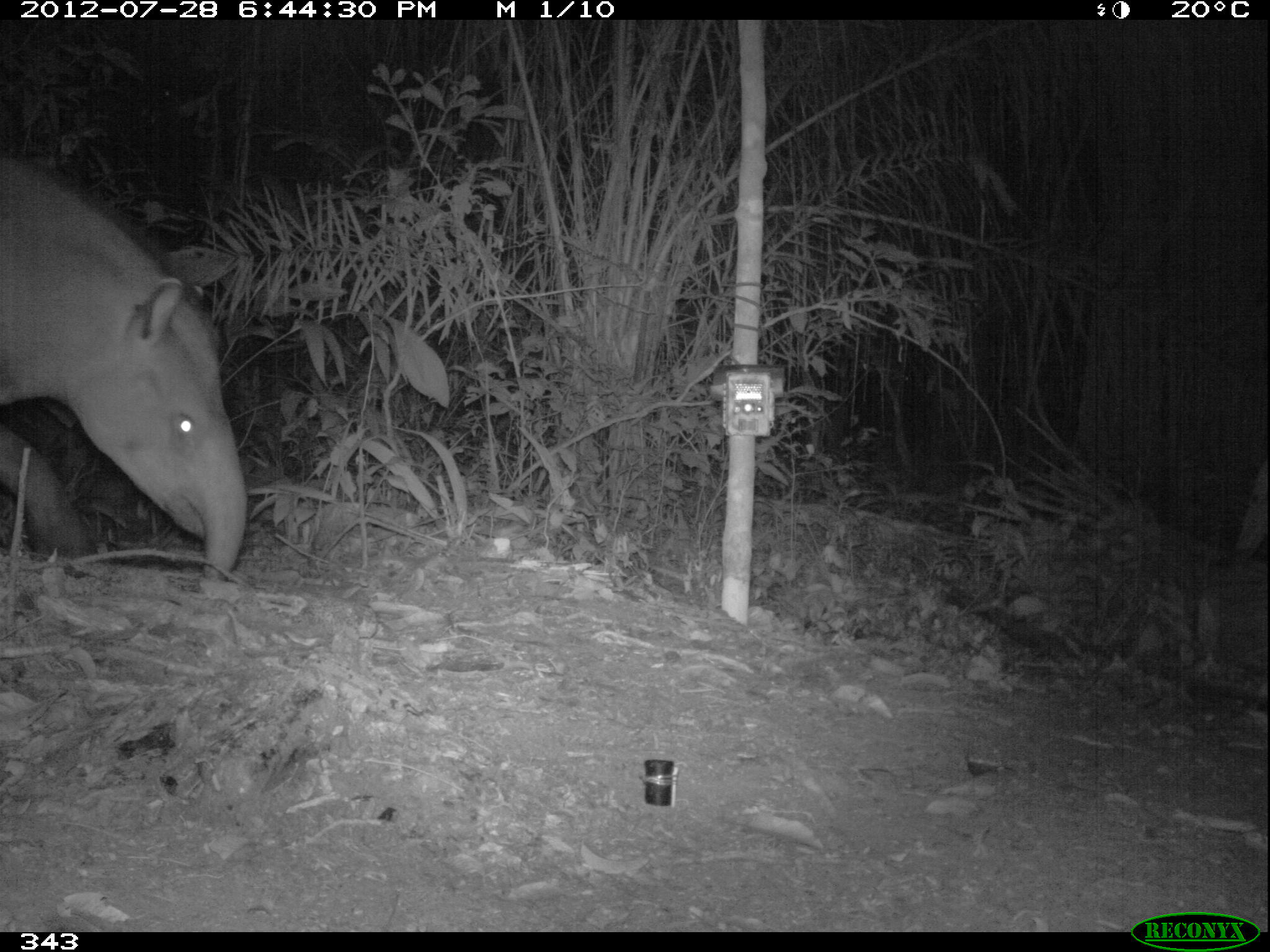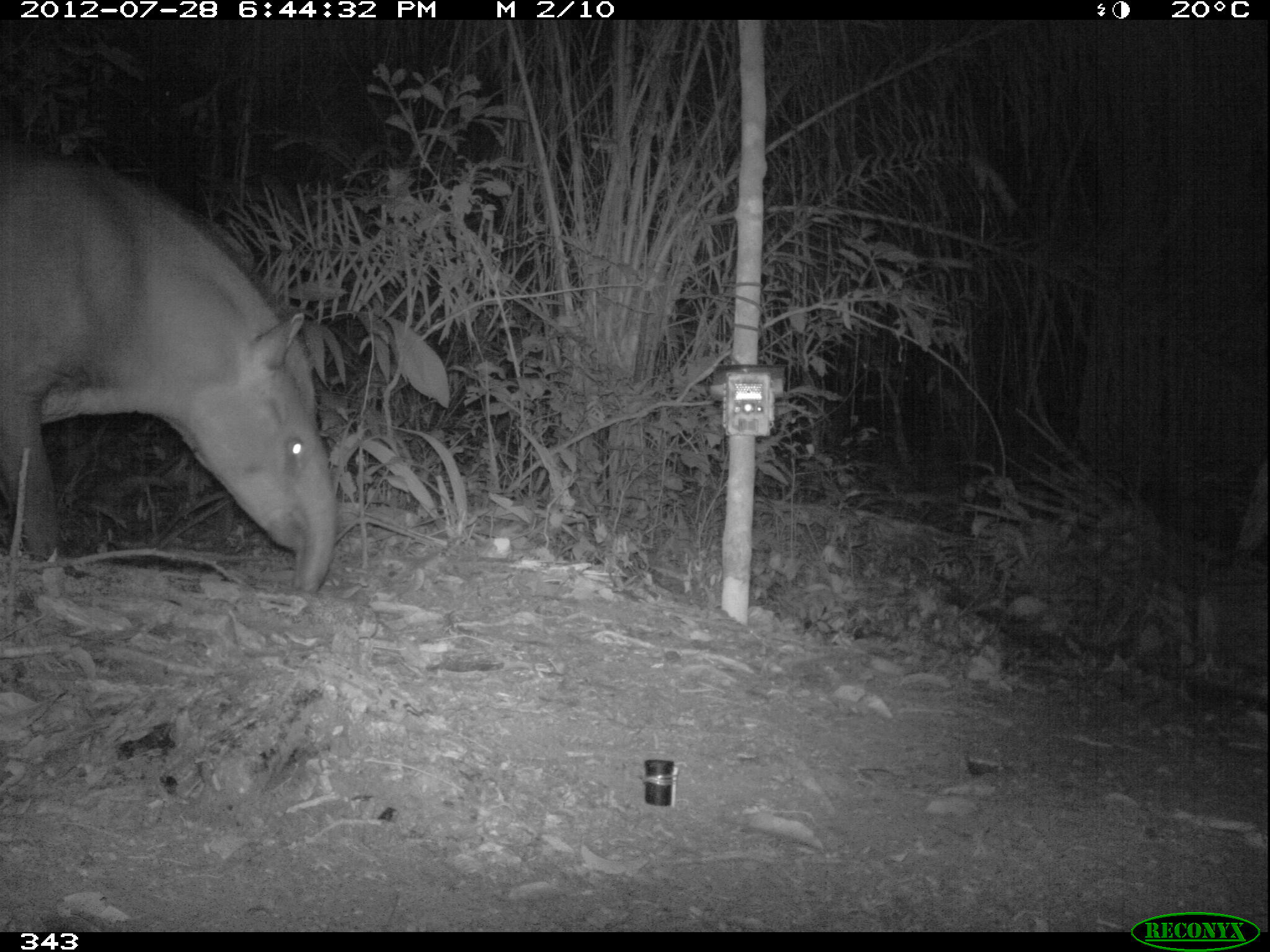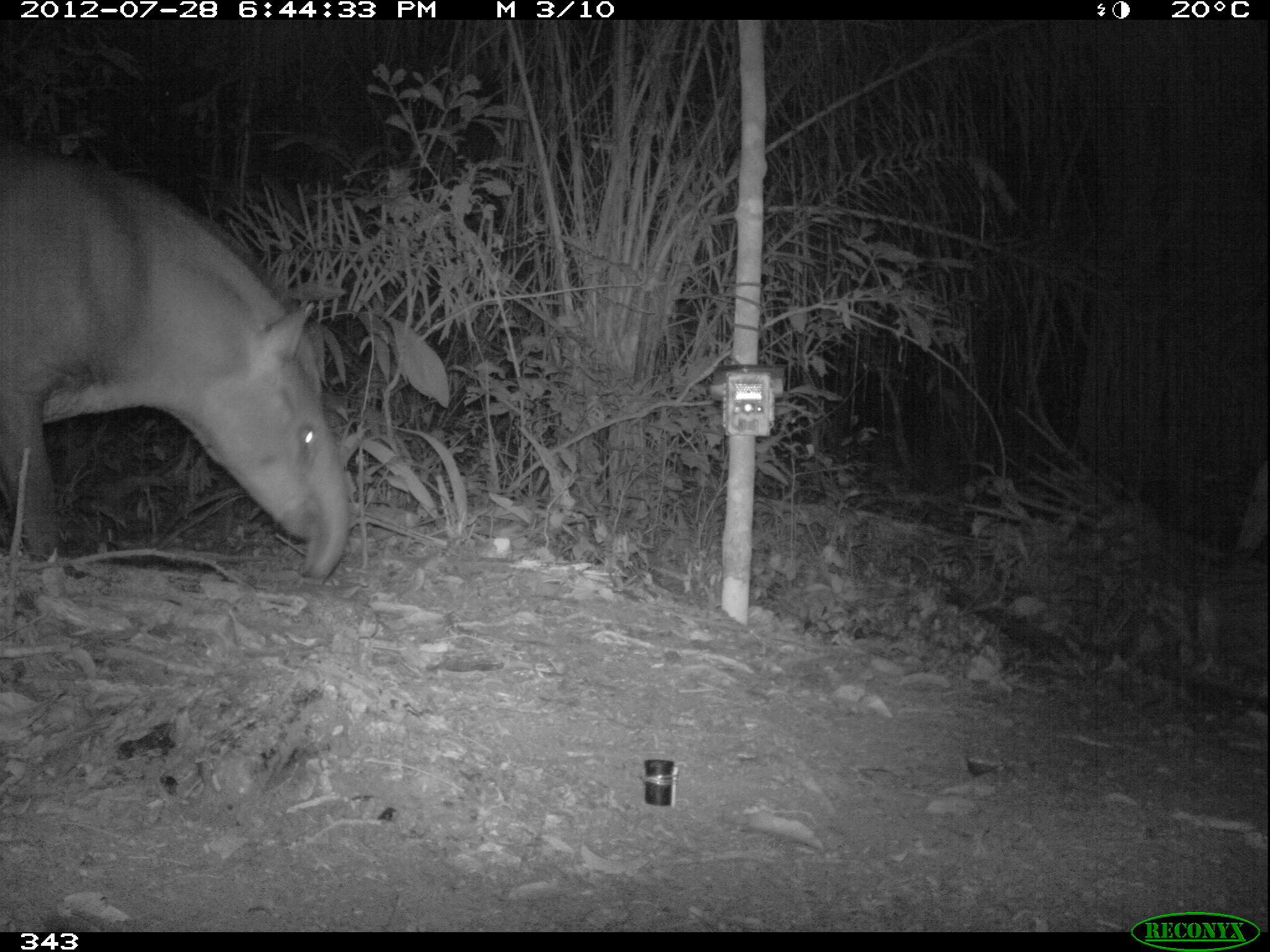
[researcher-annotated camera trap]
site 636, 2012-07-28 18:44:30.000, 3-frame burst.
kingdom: Animalia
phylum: Chordata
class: Mammalia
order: Perissodactyla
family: Tapiridae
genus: Tapirus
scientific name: Tapirus terrestris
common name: south american tapir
Tapirus terrestris (south american tapir).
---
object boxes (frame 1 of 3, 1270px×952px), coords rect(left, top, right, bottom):
tapirus terrestris: rect(0, 149, 246, 580)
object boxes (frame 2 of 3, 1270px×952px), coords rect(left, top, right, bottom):
tapirus terrestris: rect(0, 148, 336, 592)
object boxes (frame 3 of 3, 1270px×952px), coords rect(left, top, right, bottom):
tapirus terrestris: rect(0, 148, 351, 581)